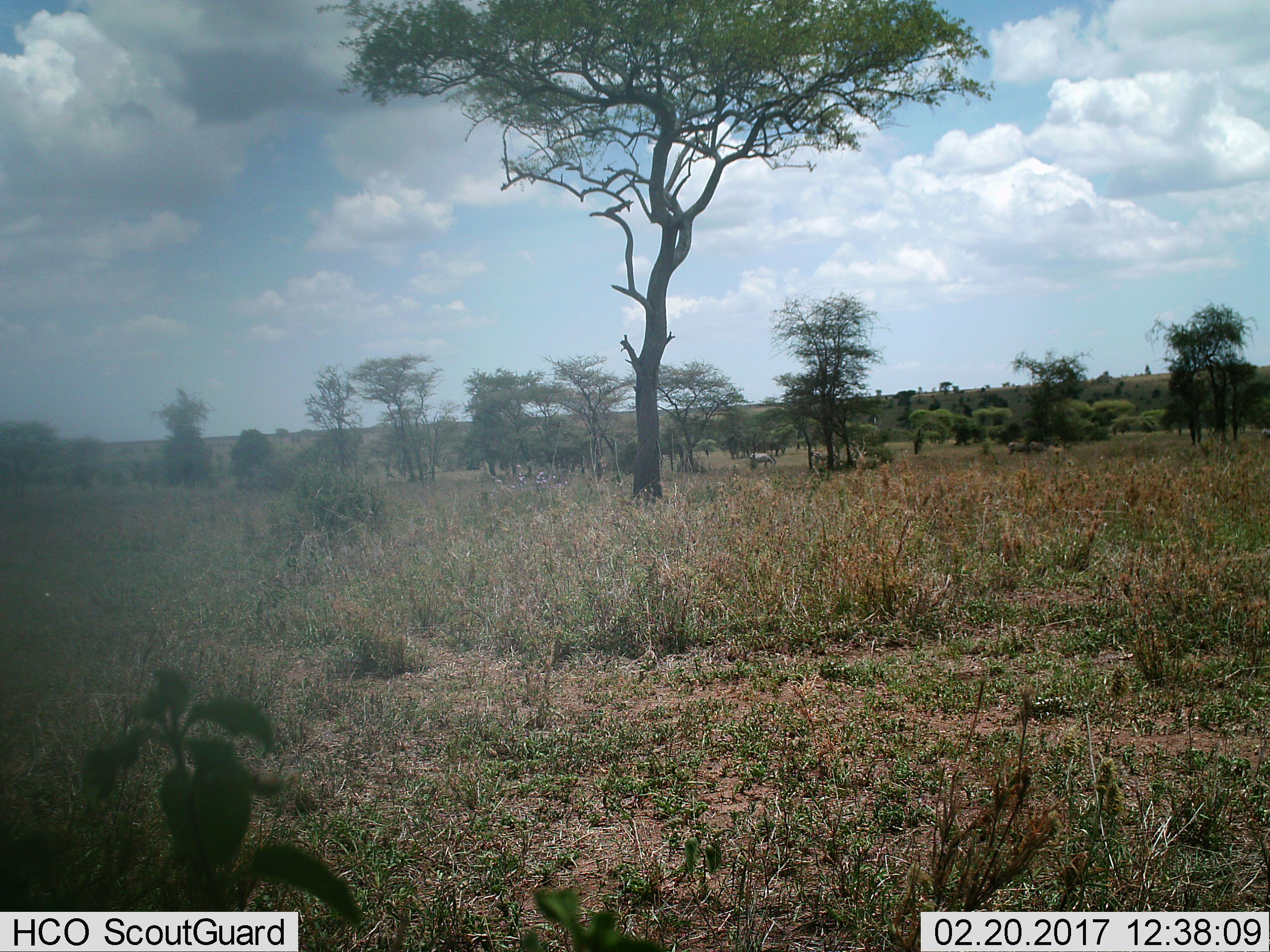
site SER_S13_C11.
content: unidentified animal